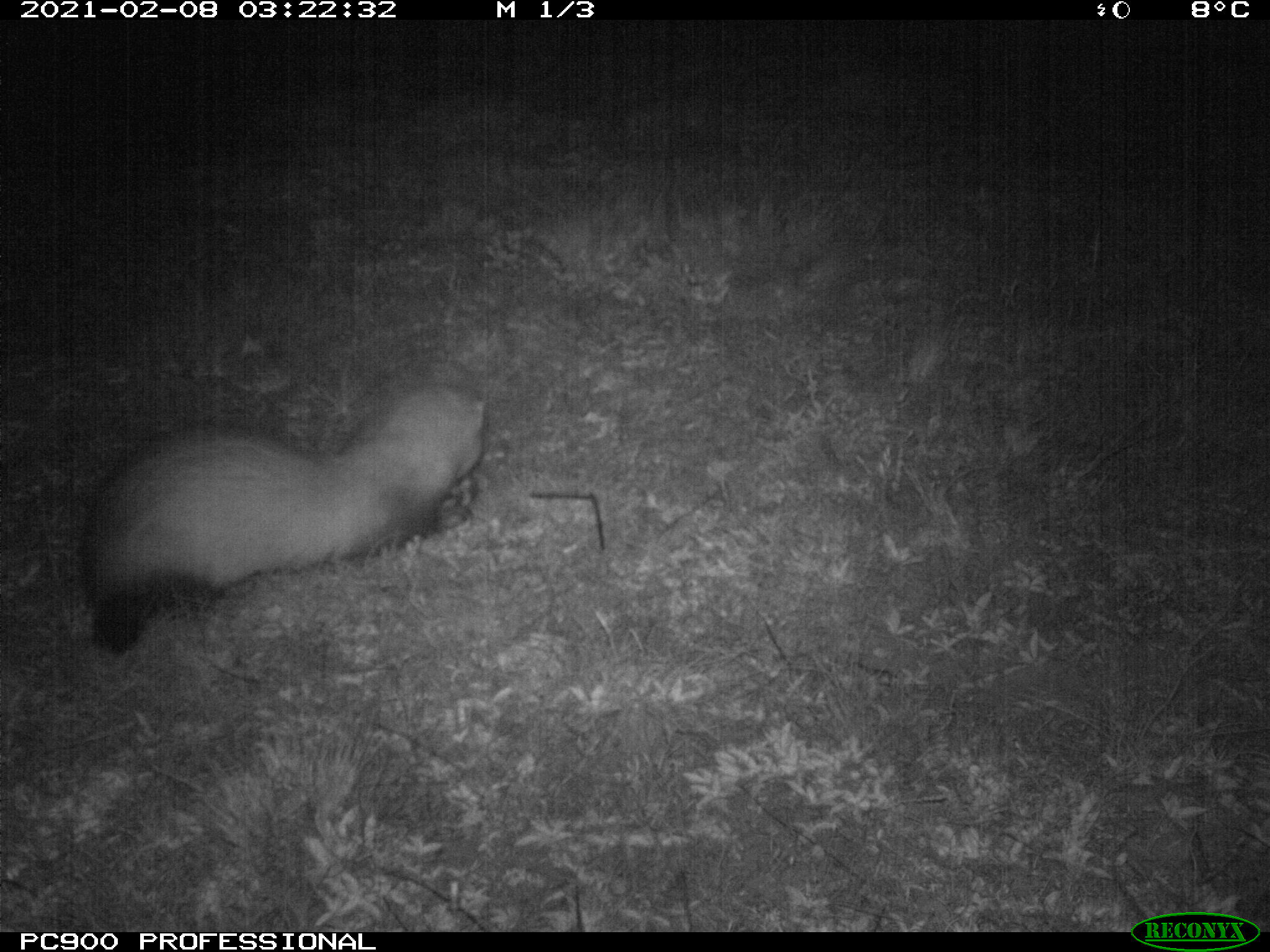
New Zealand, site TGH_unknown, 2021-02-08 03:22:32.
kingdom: Animalia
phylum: Chordata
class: Mammalia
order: Carnivora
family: Mustelidae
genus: Mustela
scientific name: Mustela furo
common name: ferret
Ferret (Mustela furo).